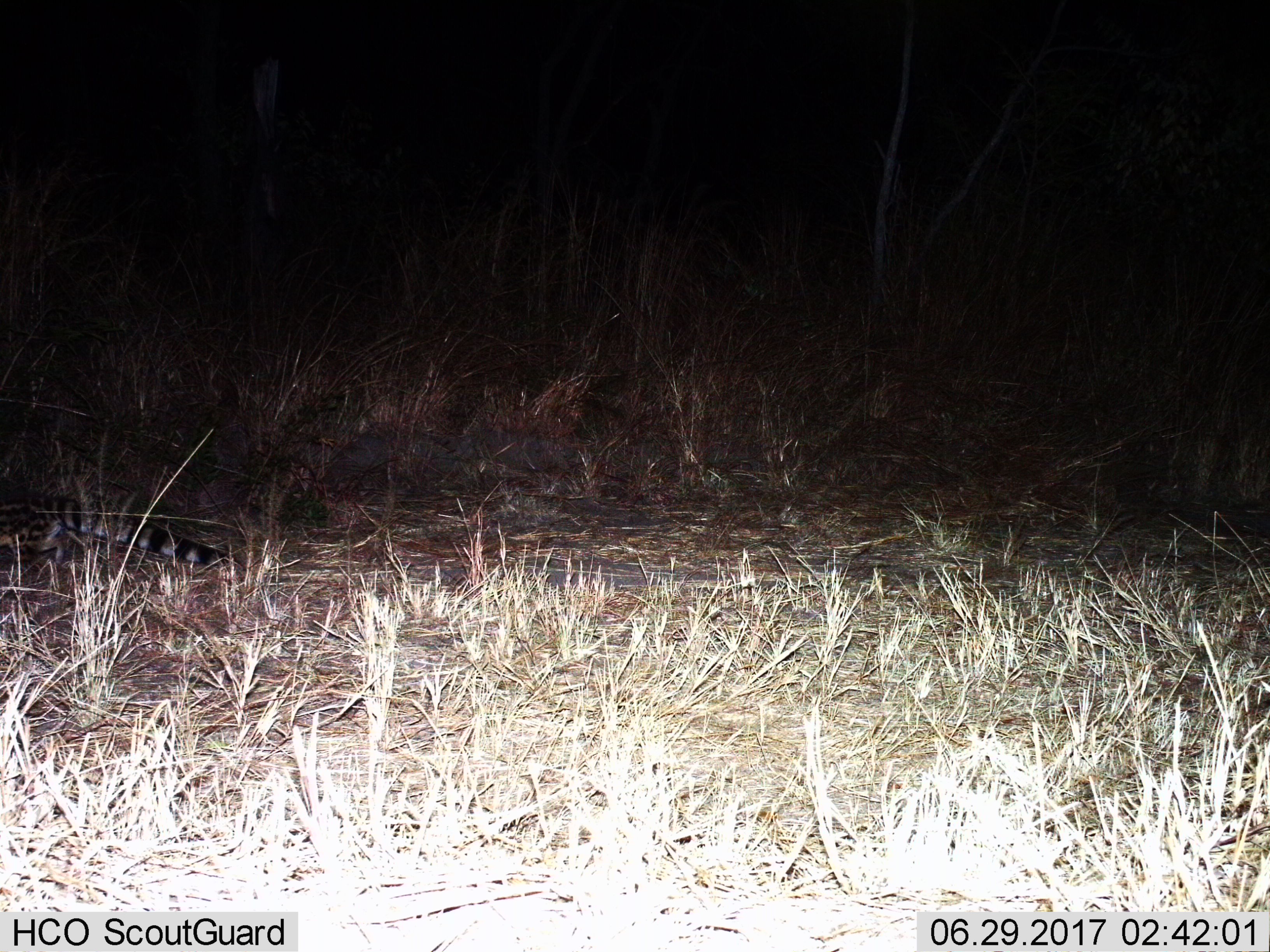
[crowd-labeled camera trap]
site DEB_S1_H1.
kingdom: Animalia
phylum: Chordata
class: Mammalia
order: Carnivora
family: Viverridae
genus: Genetta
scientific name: Genetta genetta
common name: small-spotted genet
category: genetcommonsmallspotted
Genetcommonsmallspotted (small-spotted genet) (Genetta genetta), count 1. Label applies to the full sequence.